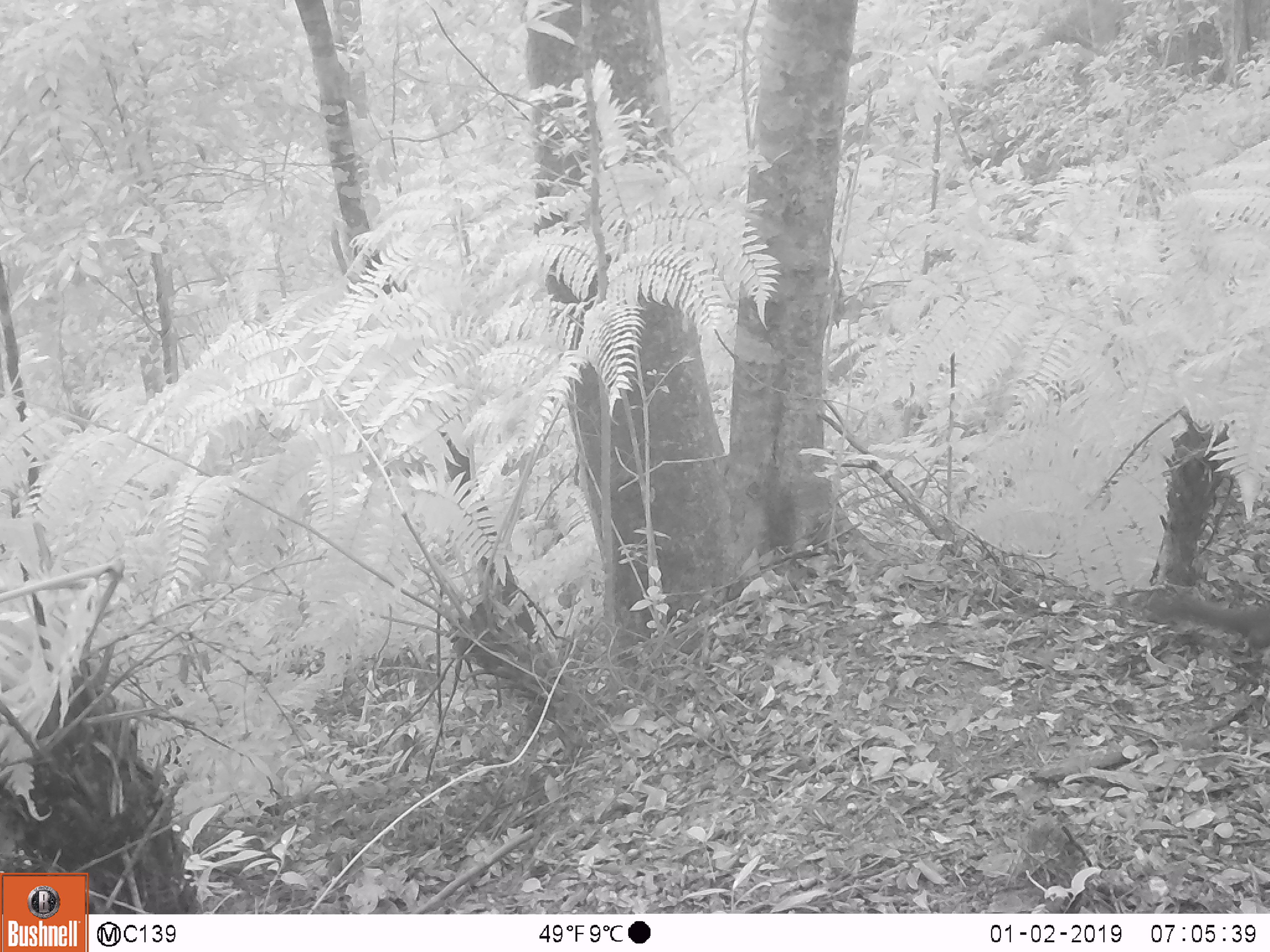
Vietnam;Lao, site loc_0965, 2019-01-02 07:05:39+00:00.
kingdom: Animalia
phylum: Chordata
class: Mammalia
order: Rodentia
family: Sciuridae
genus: Dremomys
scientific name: Dremomys rufigenis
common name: red-cheeked squirrel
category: red cheeked squirrel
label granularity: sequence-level